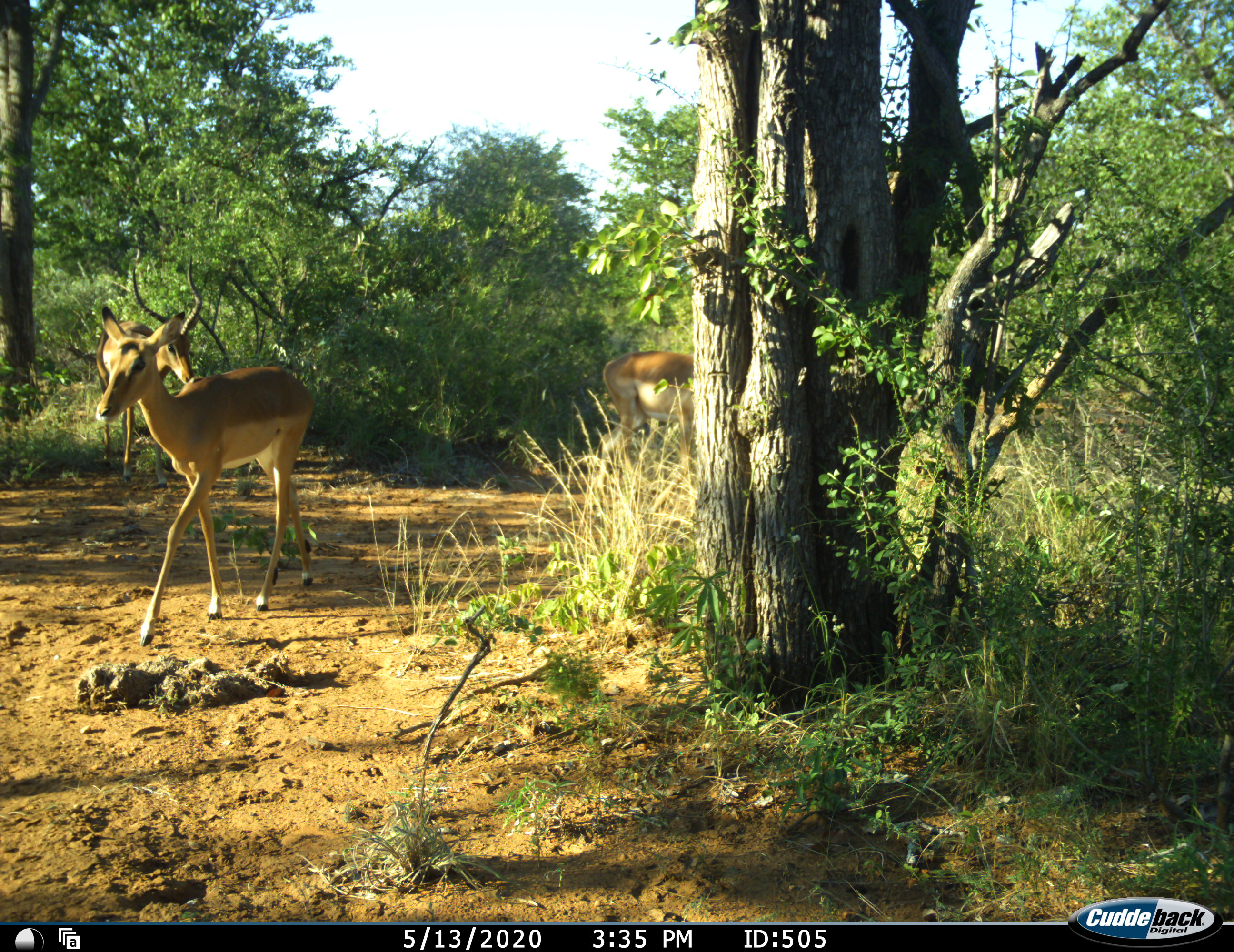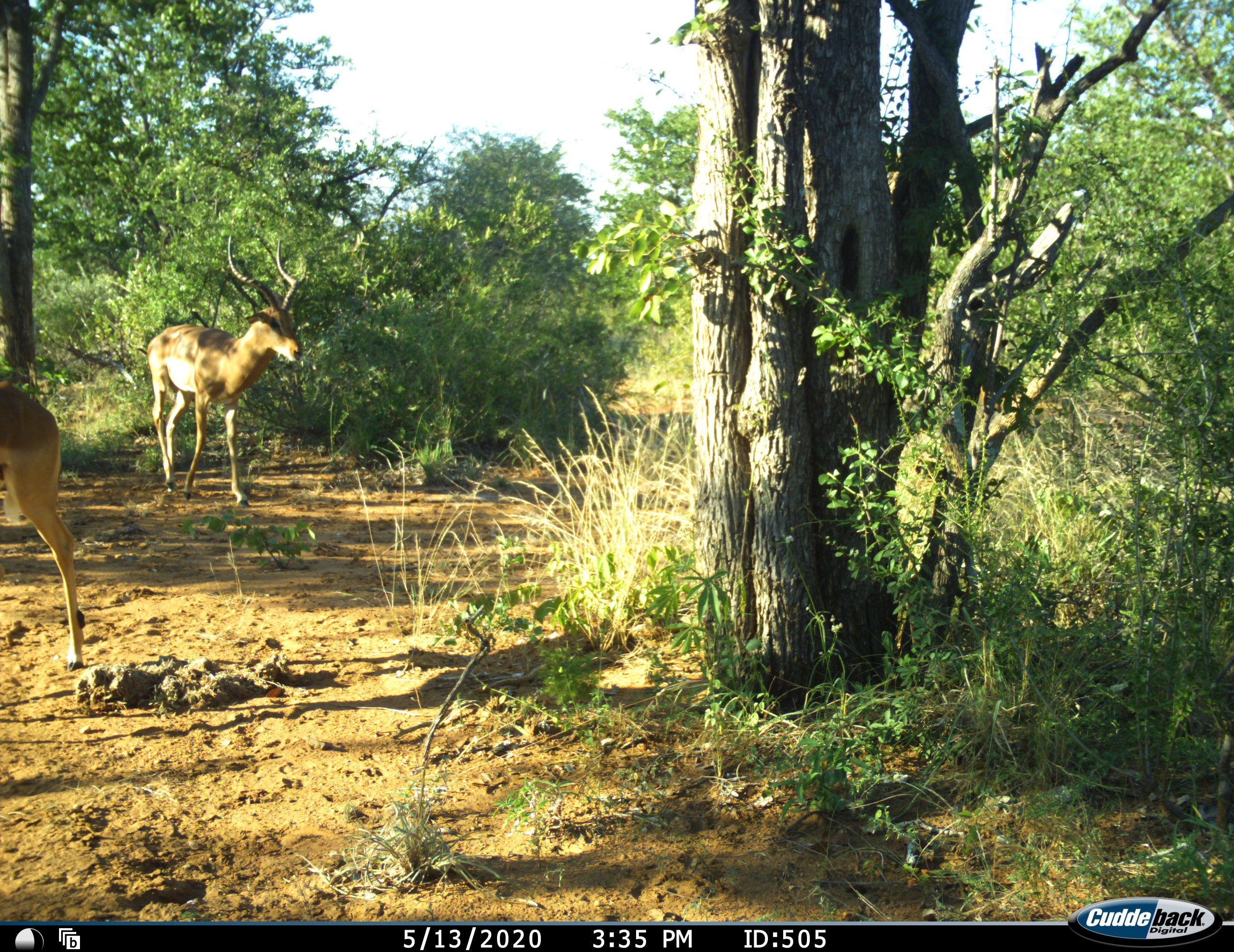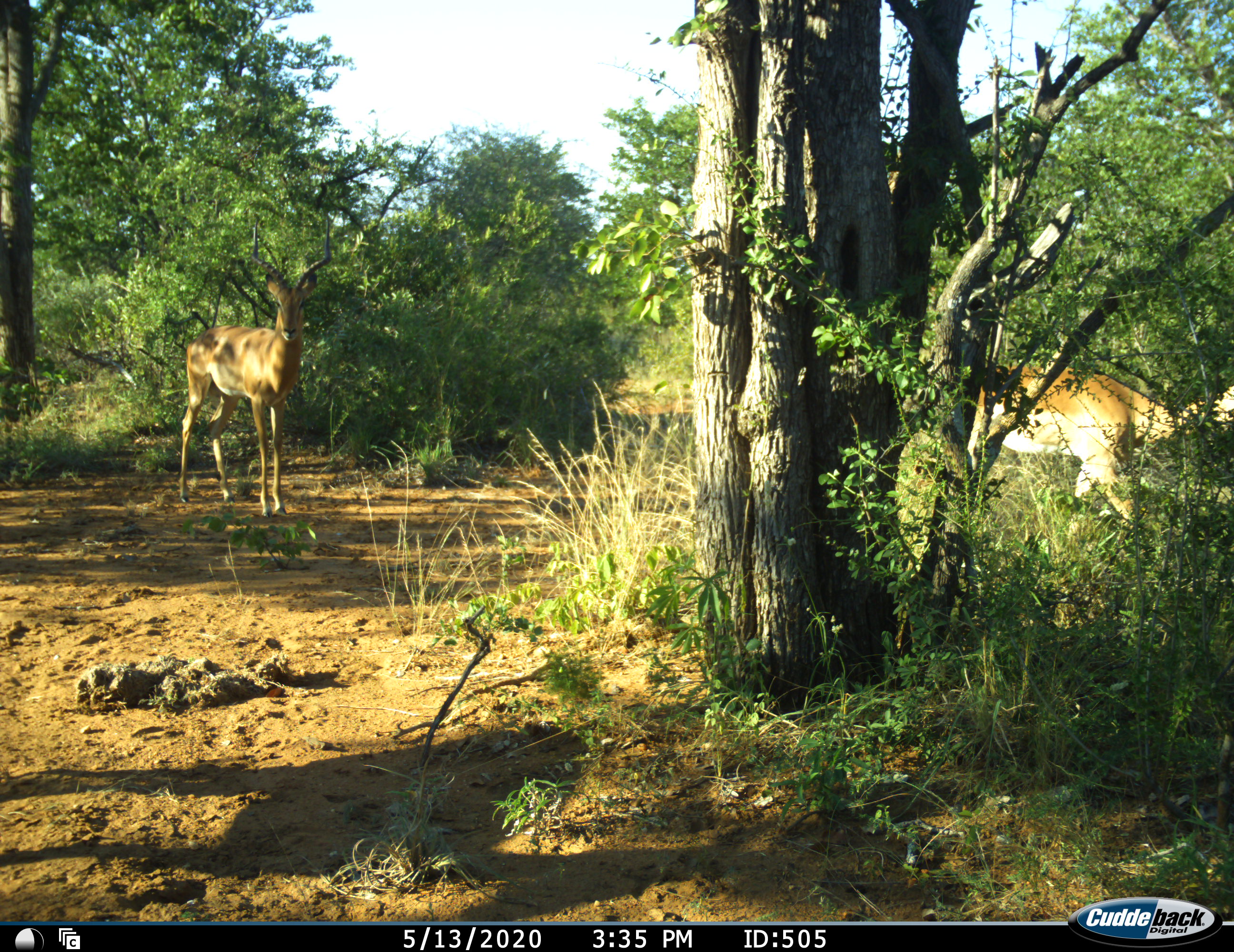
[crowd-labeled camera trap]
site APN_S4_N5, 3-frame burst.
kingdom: Animalia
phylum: Chordata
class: Mammalia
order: Artiodactyla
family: Bovidae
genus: Aepyceros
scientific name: Aepyceros melampus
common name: impala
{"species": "impala (Aepyceros melampus)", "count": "3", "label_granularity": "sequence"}